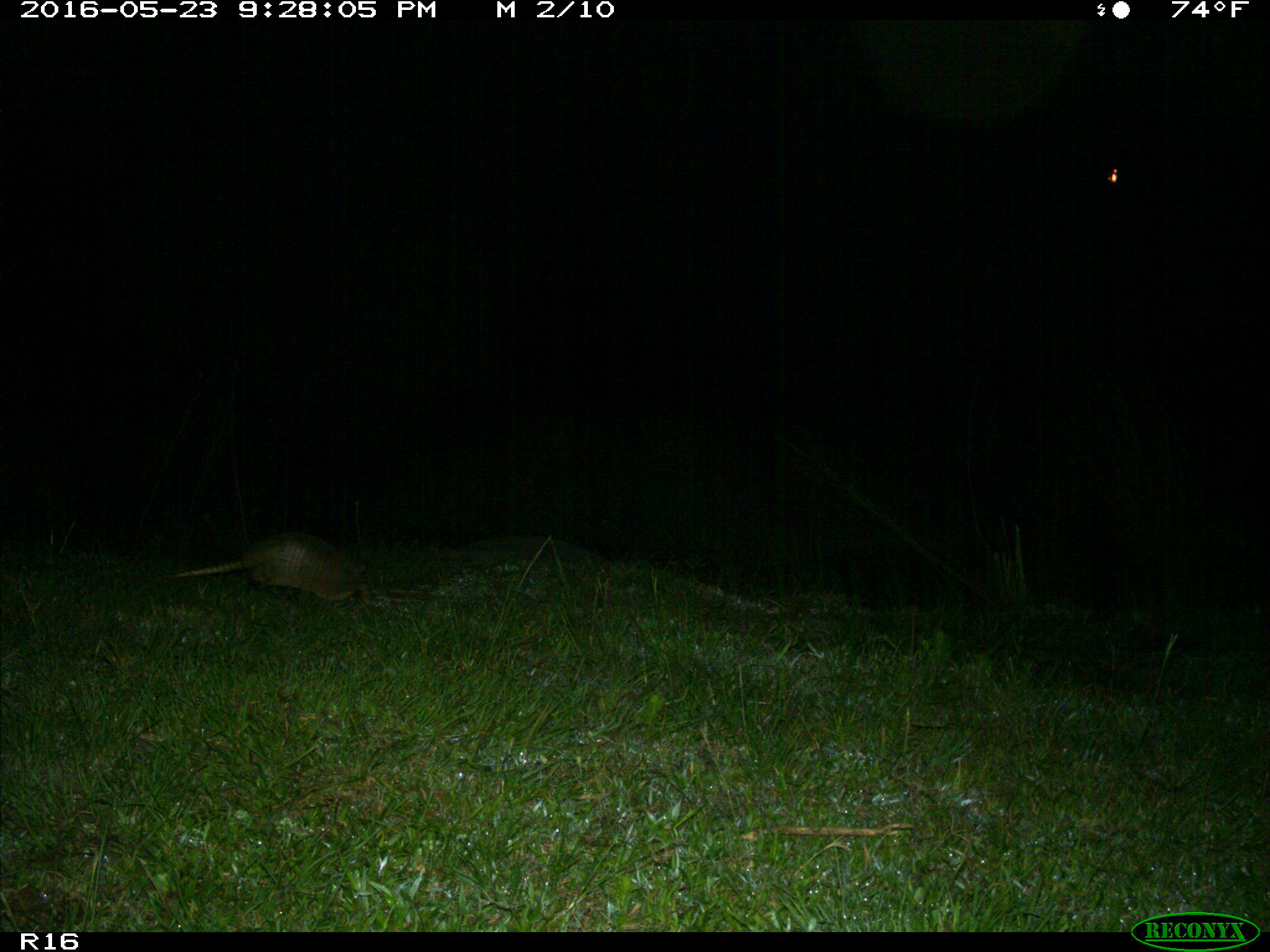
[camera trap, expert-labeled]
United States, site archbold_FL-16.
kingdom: Animalia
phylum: Chordata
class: Mammalia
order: Cingulata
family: Dasypodidae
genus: Dasypus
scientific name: Dasypus novemcinctus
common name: nine-banded armadillo